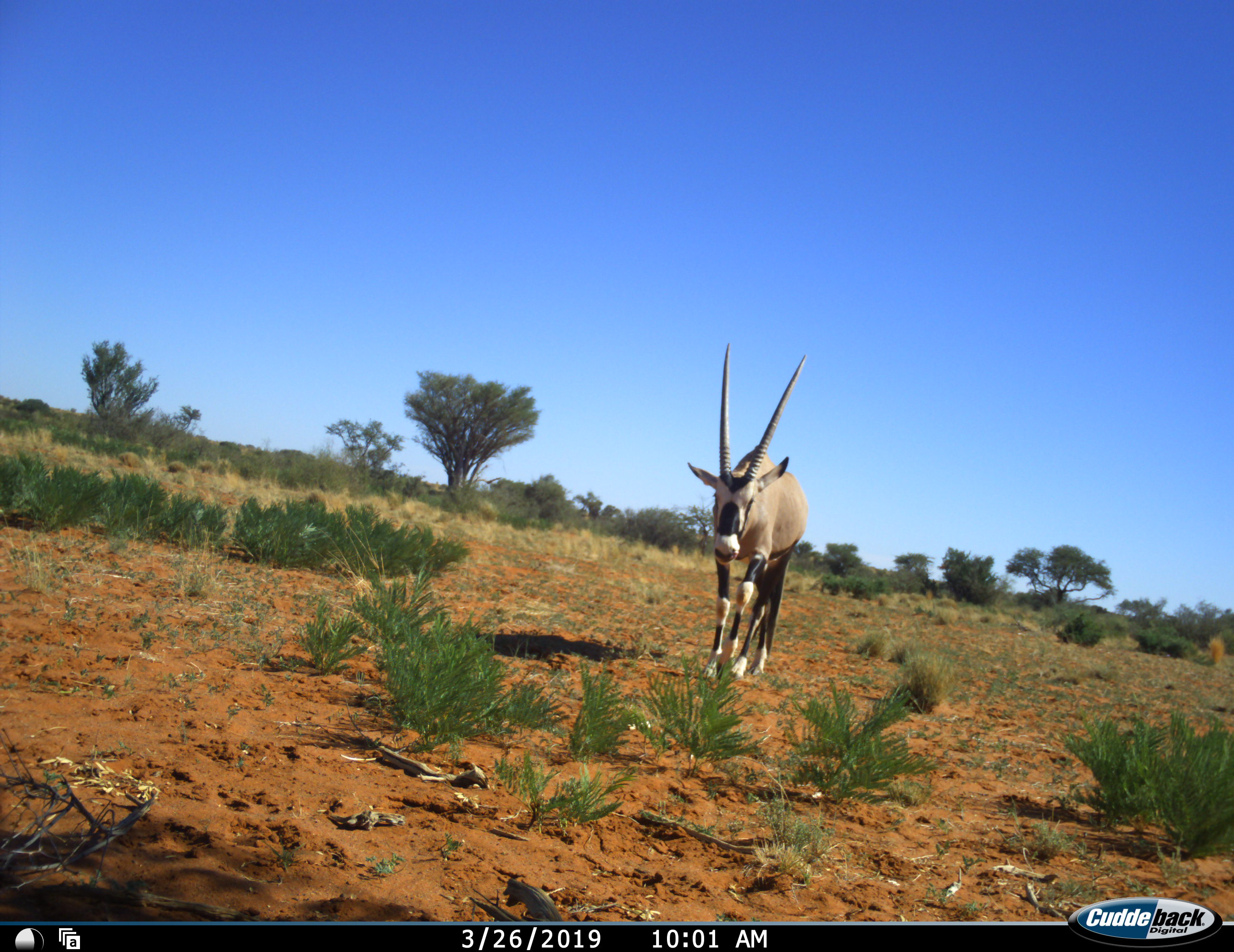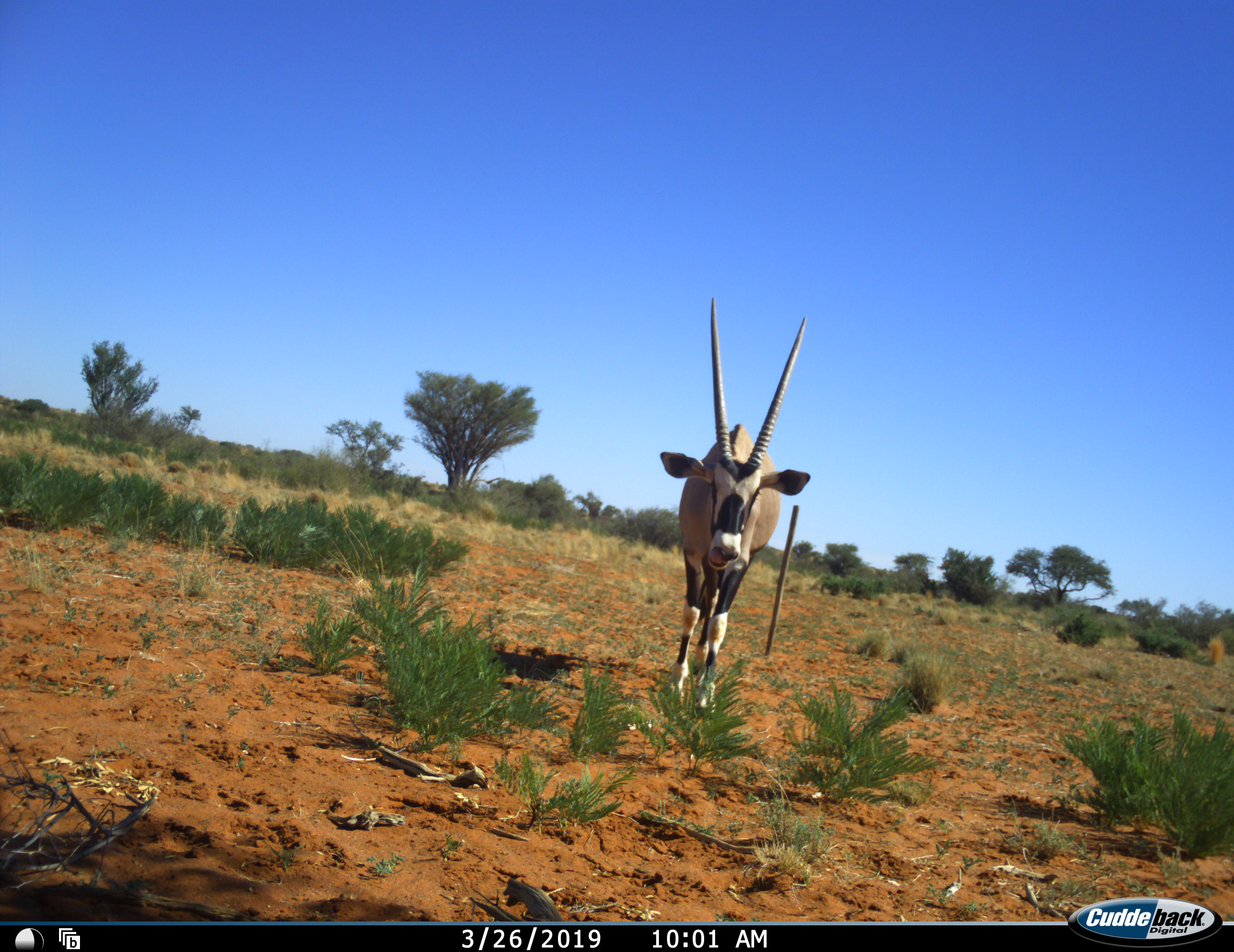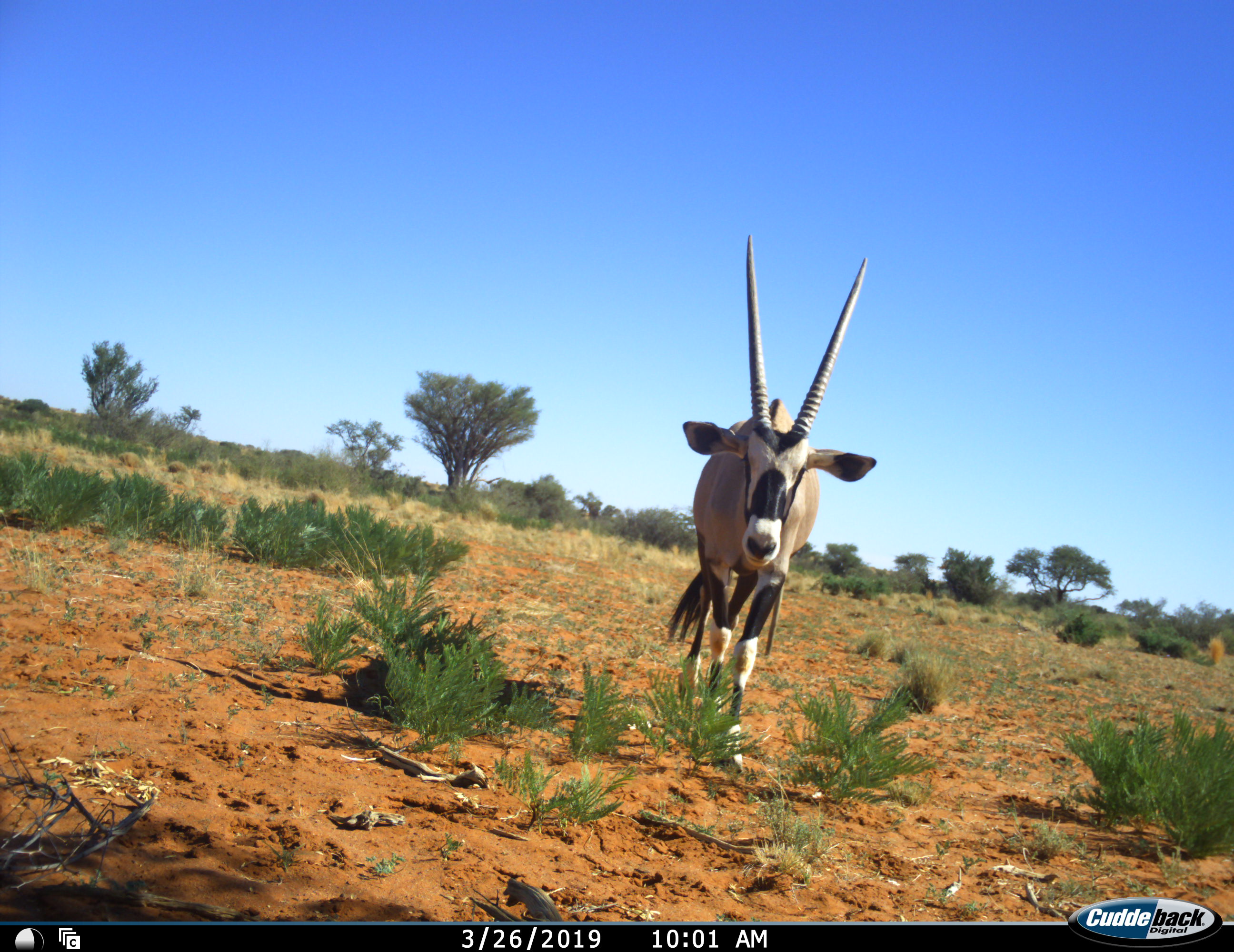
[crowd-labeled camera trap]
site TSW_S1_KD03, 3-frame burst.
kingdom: Animalia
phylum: Chordata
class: Mammalia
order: Artiodactyla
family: Bovidae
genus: Oryx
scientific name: Oryx gazella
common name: gemsbok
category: oryx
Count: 1.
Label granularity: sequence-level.